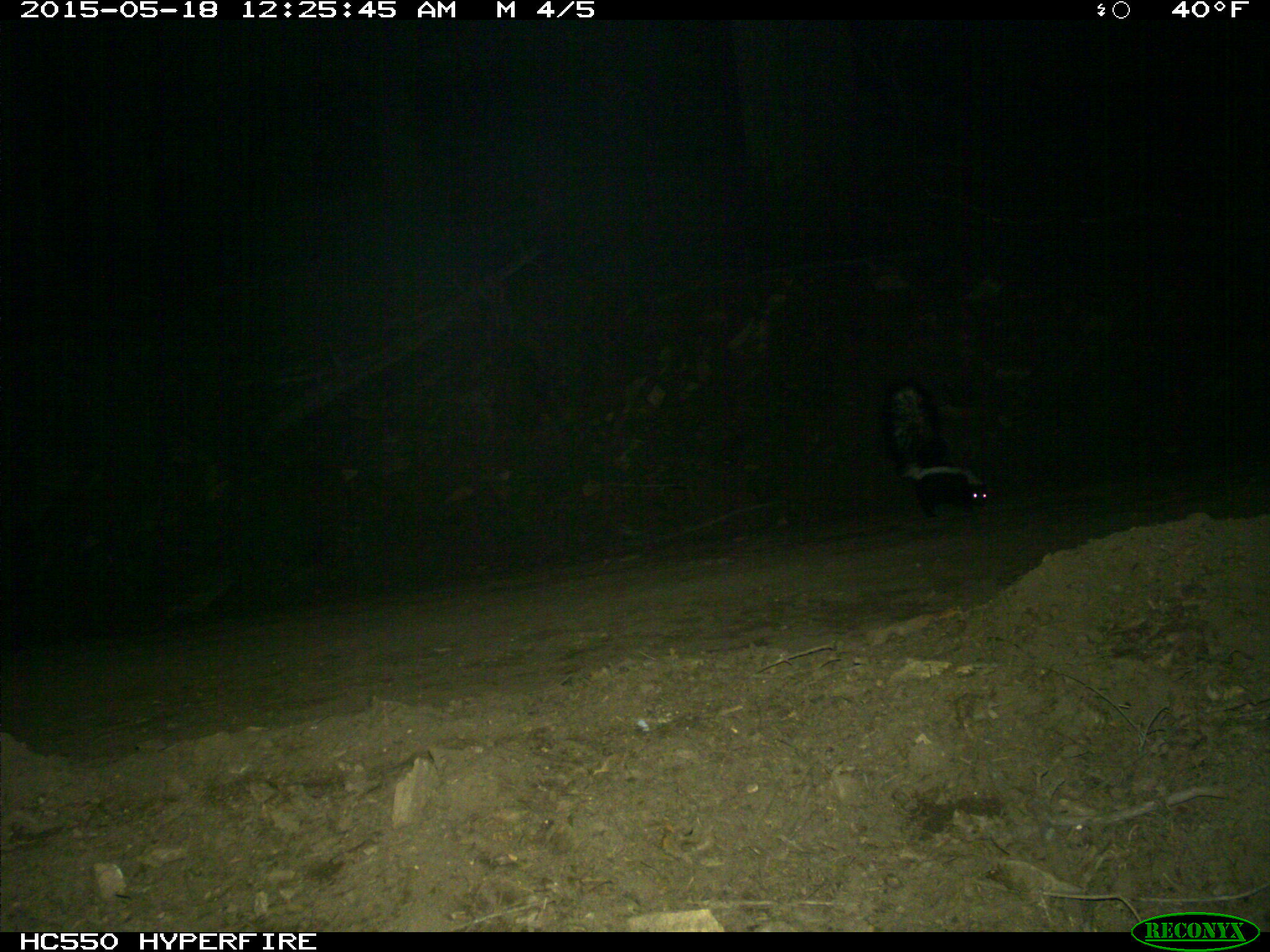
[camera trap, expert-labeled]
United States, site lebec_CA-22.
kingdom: Animalia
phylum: Chordata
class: Mammalia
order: Carnivora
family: Mephitidae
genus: Mephitis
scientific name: Mephitis mephitis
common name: striped skunk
Mephitis mephitis (striped skunk).